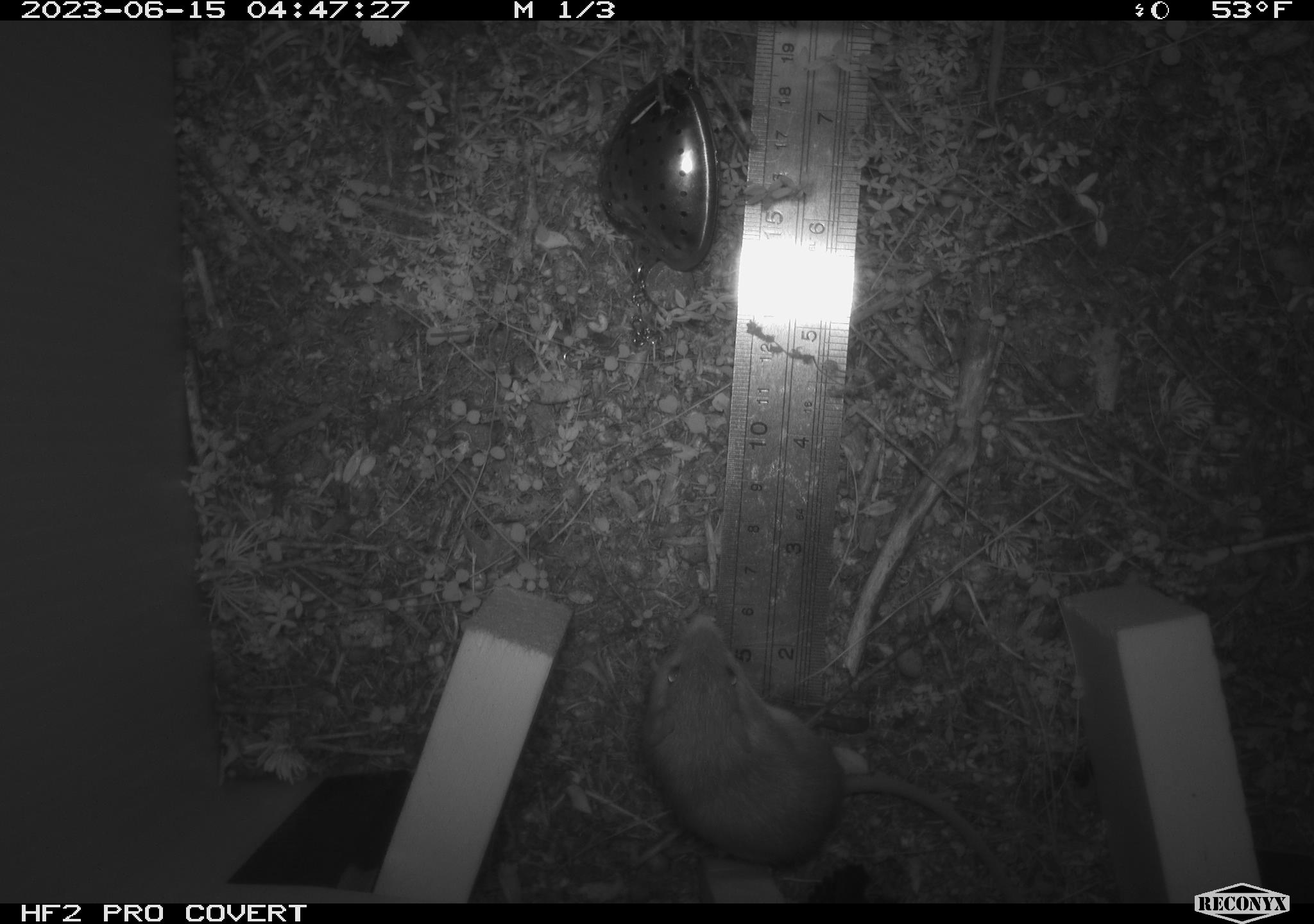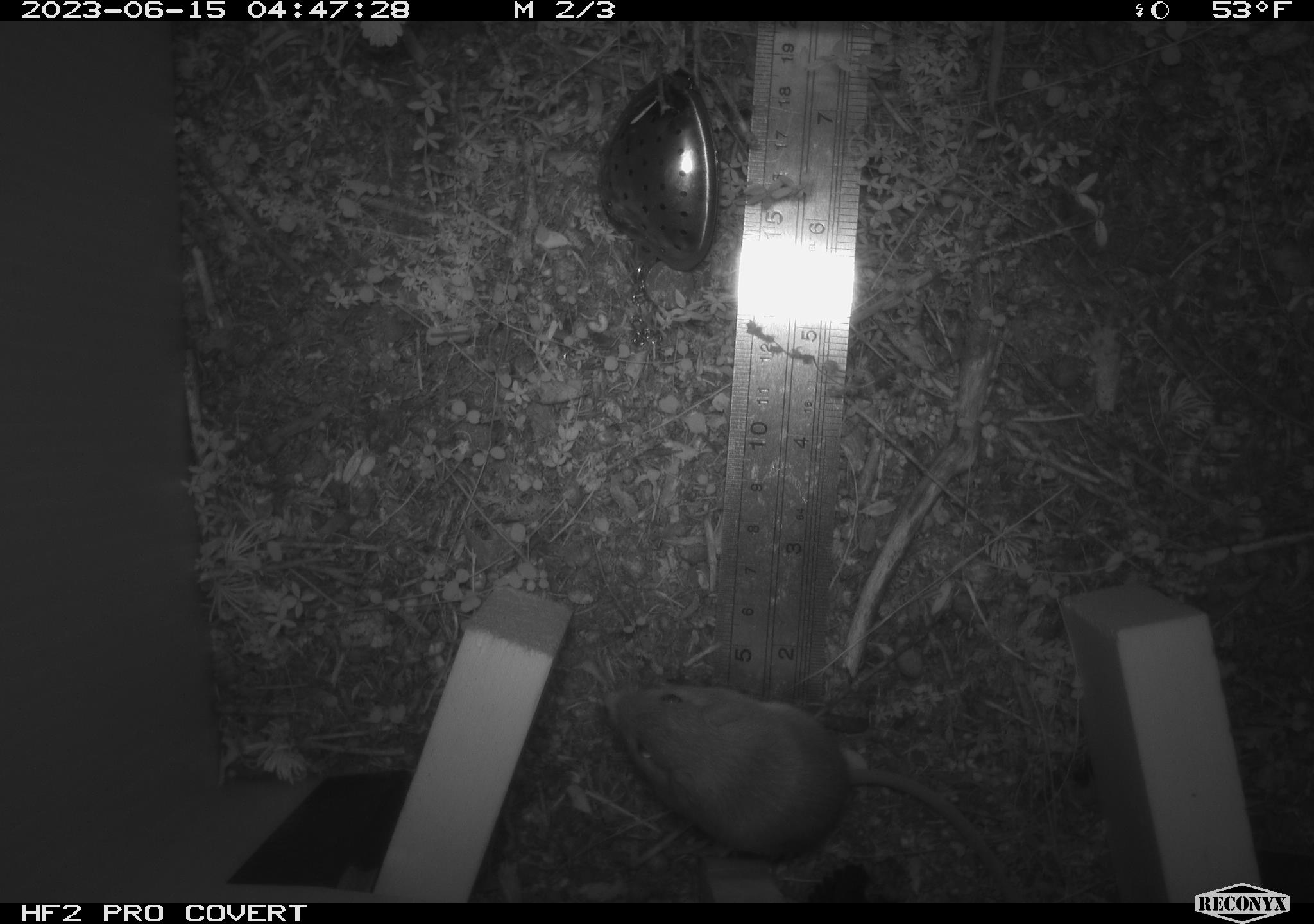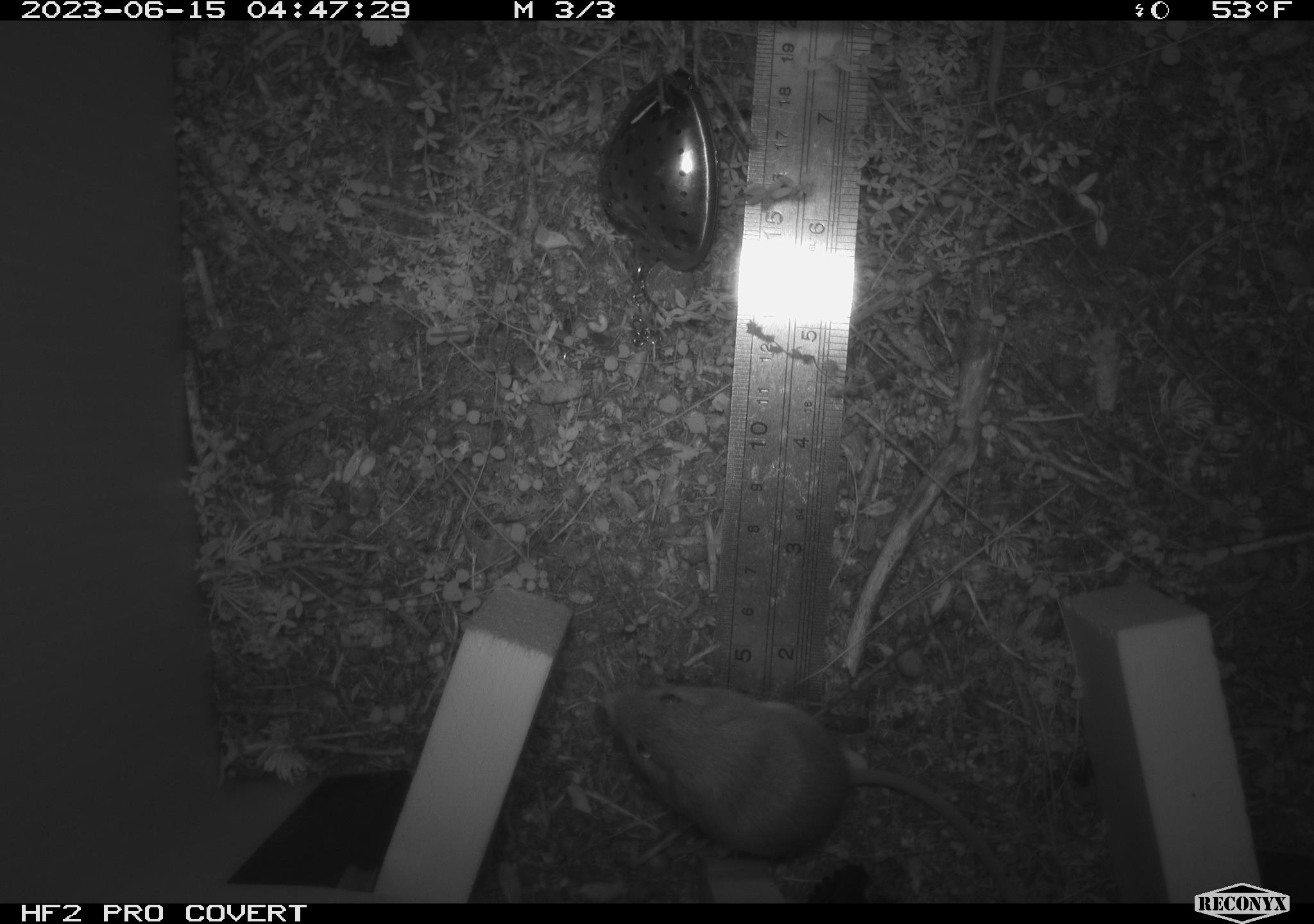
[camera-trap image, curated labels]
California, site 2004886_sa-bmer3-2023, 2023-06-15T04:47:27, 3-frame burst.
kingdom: Animalia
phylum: Chordata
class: Mammalia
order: Rodentia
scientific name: Rodentia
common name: mouse species